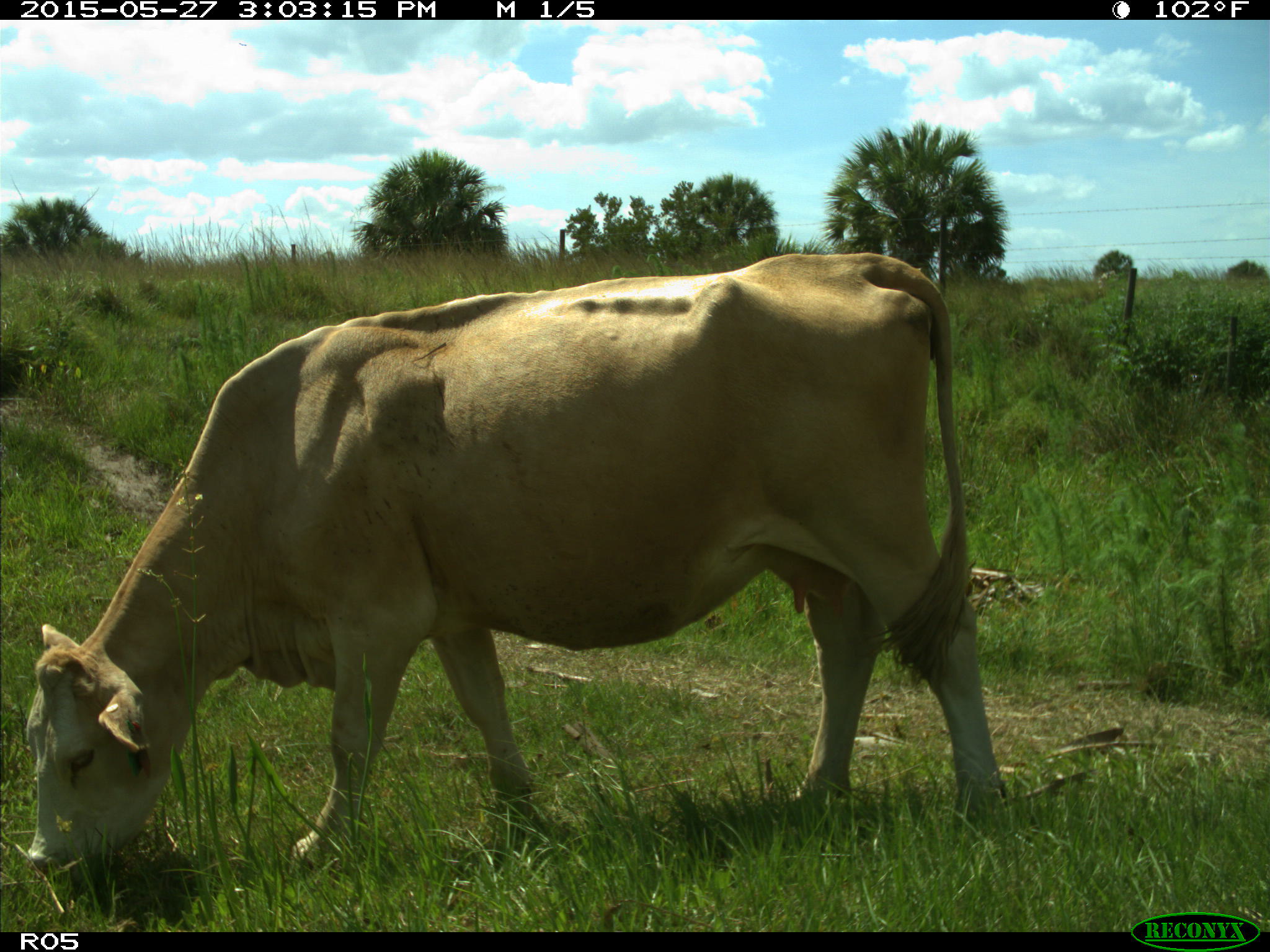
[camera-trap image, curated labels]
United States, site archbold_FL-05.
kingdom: Animalia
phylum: Chordata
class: Mammalia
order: Artiodactyla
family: Bovidae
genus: Bos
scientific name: Bos taurus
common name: domestic cow